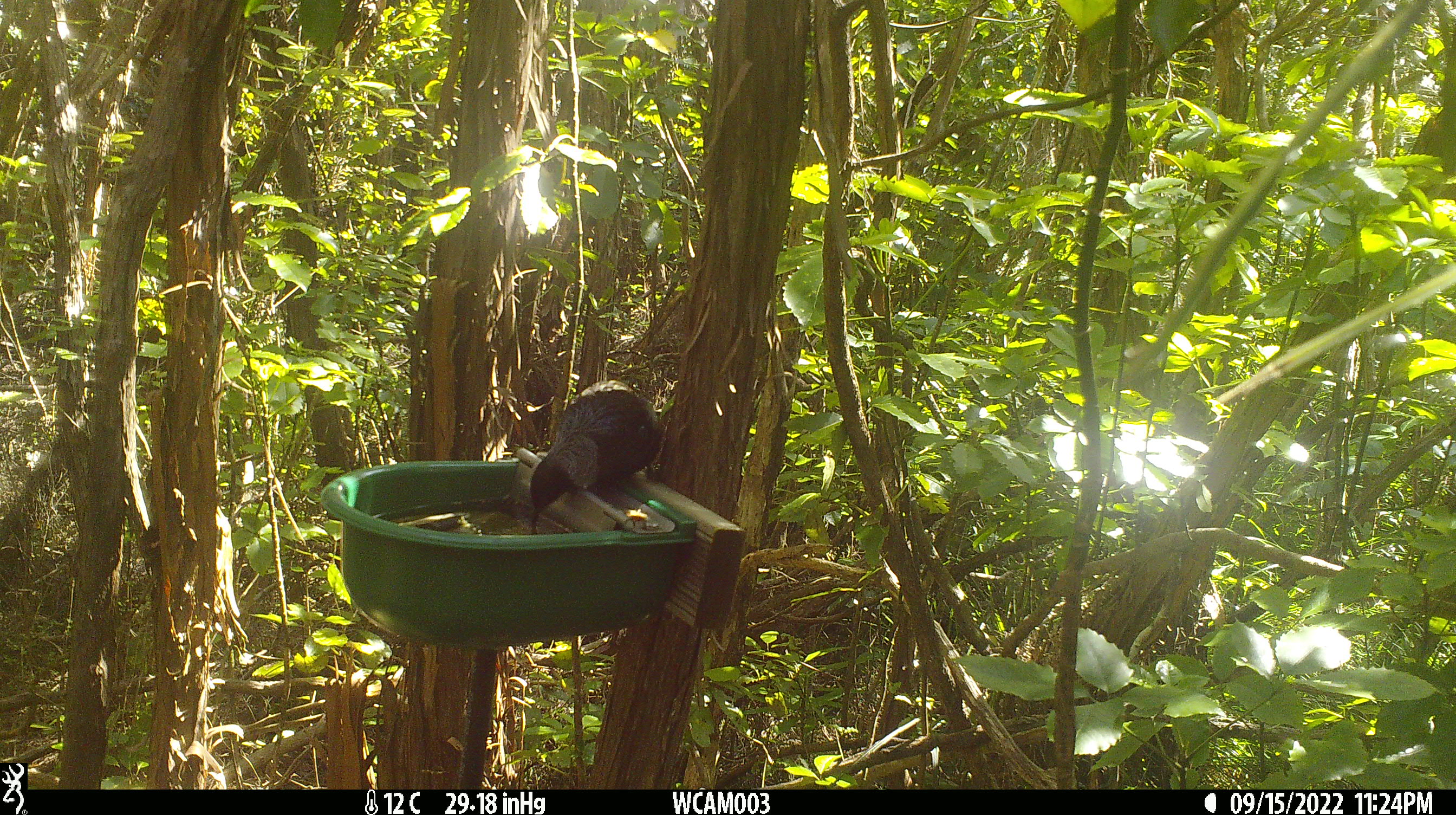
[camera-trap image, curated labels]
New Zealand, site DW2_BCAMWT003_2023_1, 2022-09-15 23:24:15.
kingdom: Animalia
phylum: Chordata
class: Aves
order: Passeriformes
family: Meliphagidae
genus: Prosthemadera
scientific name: Prosthemadera novaeseelandiae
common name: tui